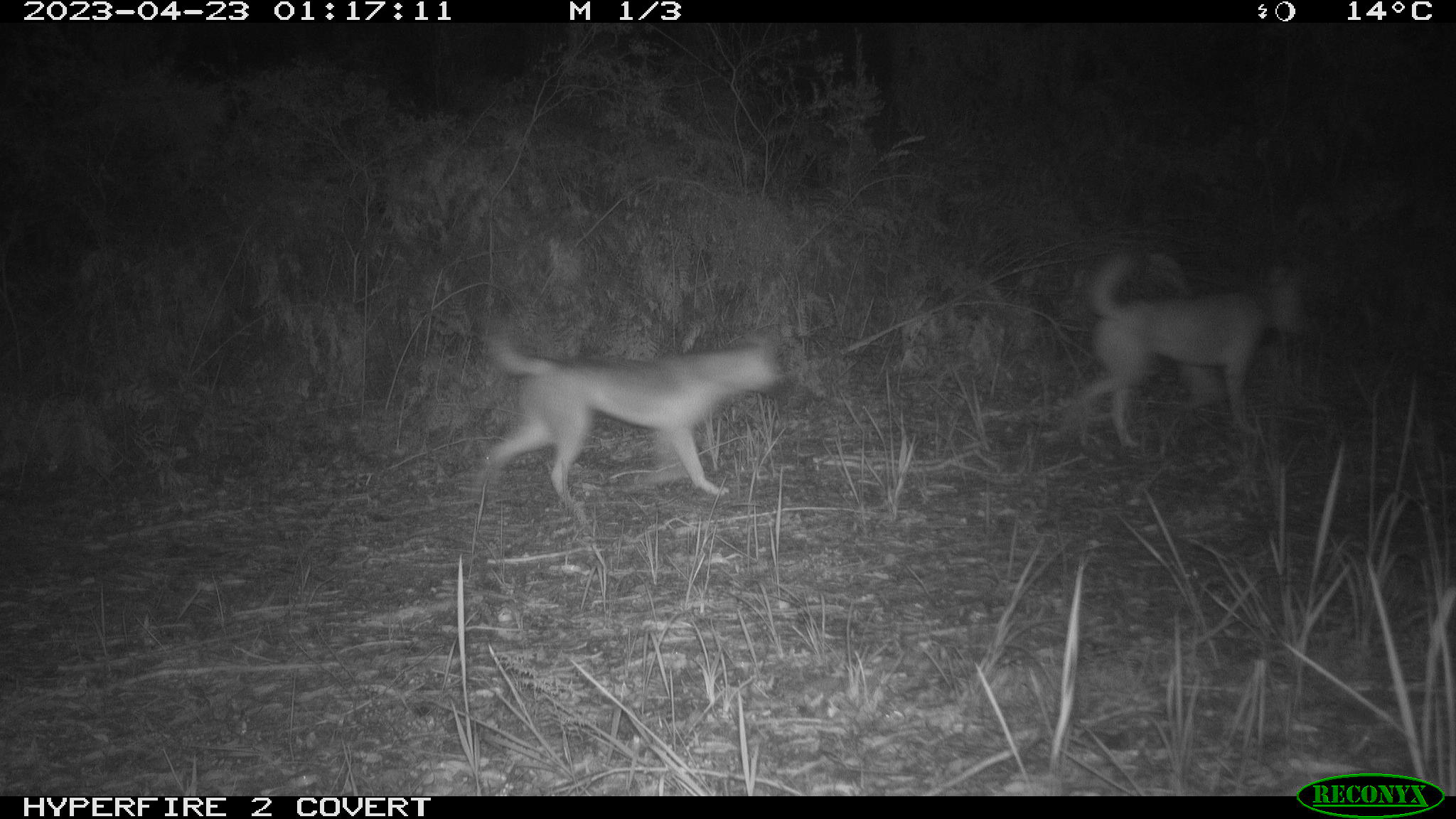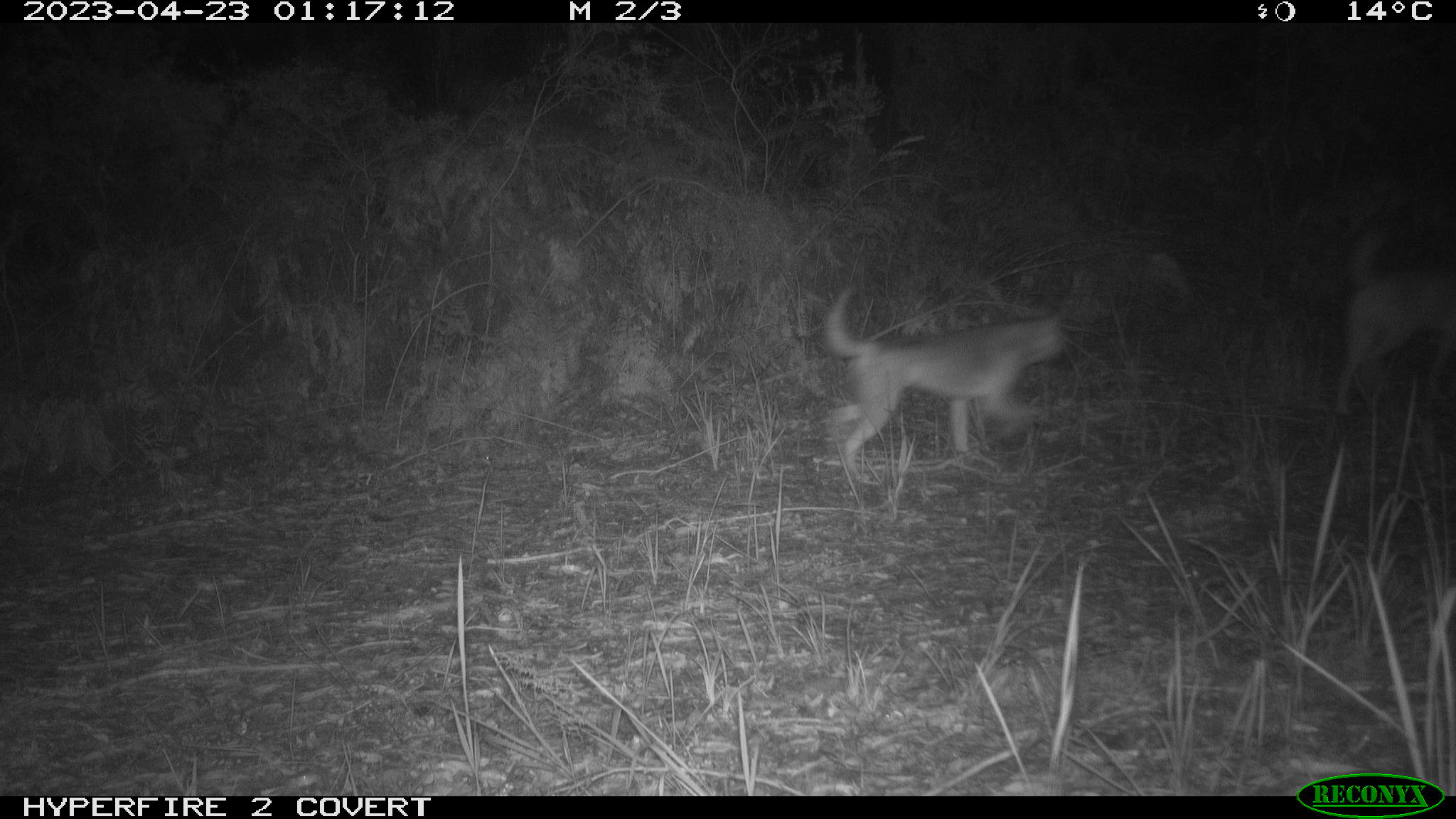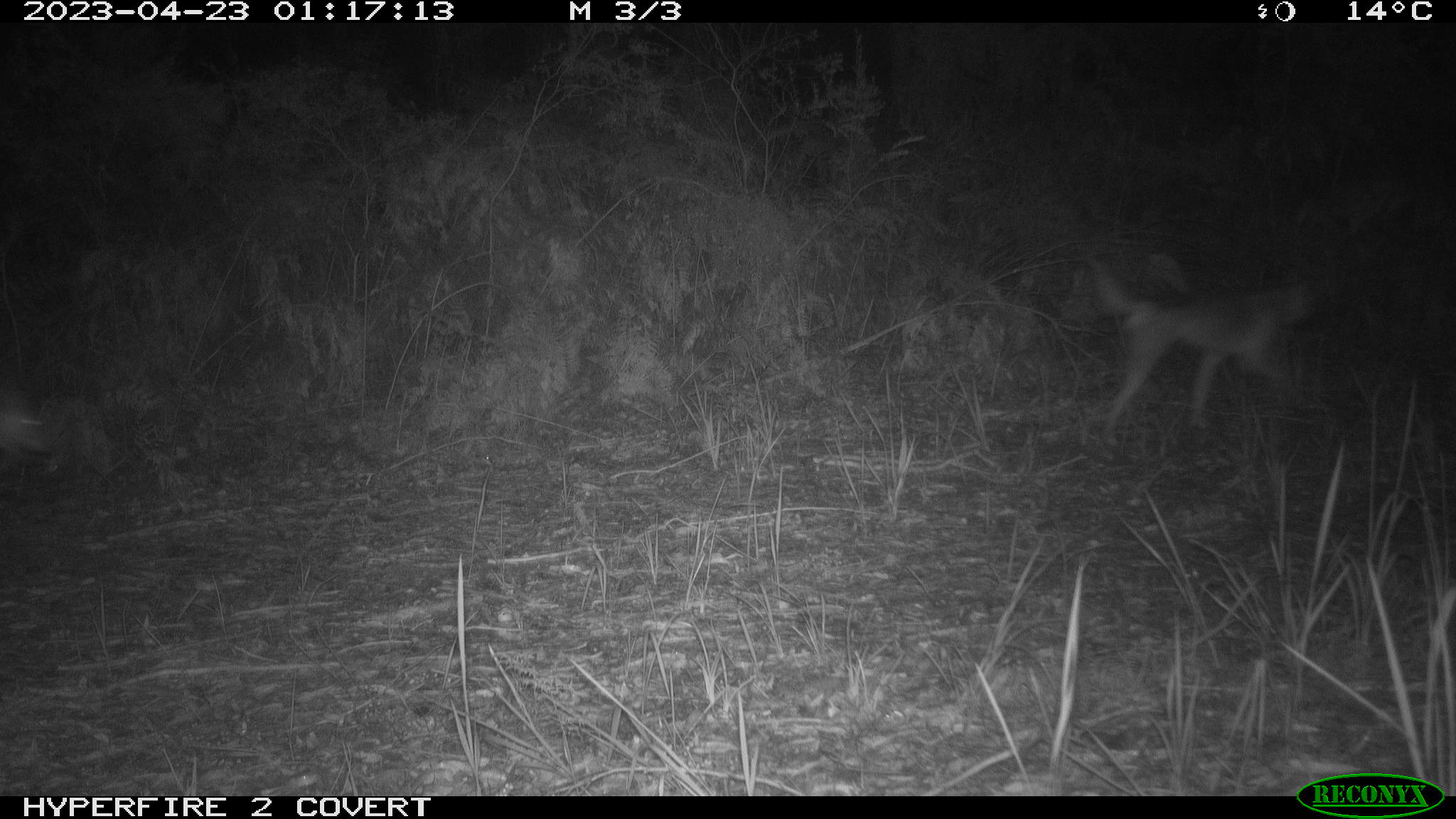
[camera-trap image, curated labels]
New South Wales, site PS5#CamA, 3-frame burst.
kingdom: Animalia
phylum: Chordata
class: Mammalia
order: Carnivora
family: Canidae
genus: Canis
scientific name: Canis familiaris dingo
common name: dingo